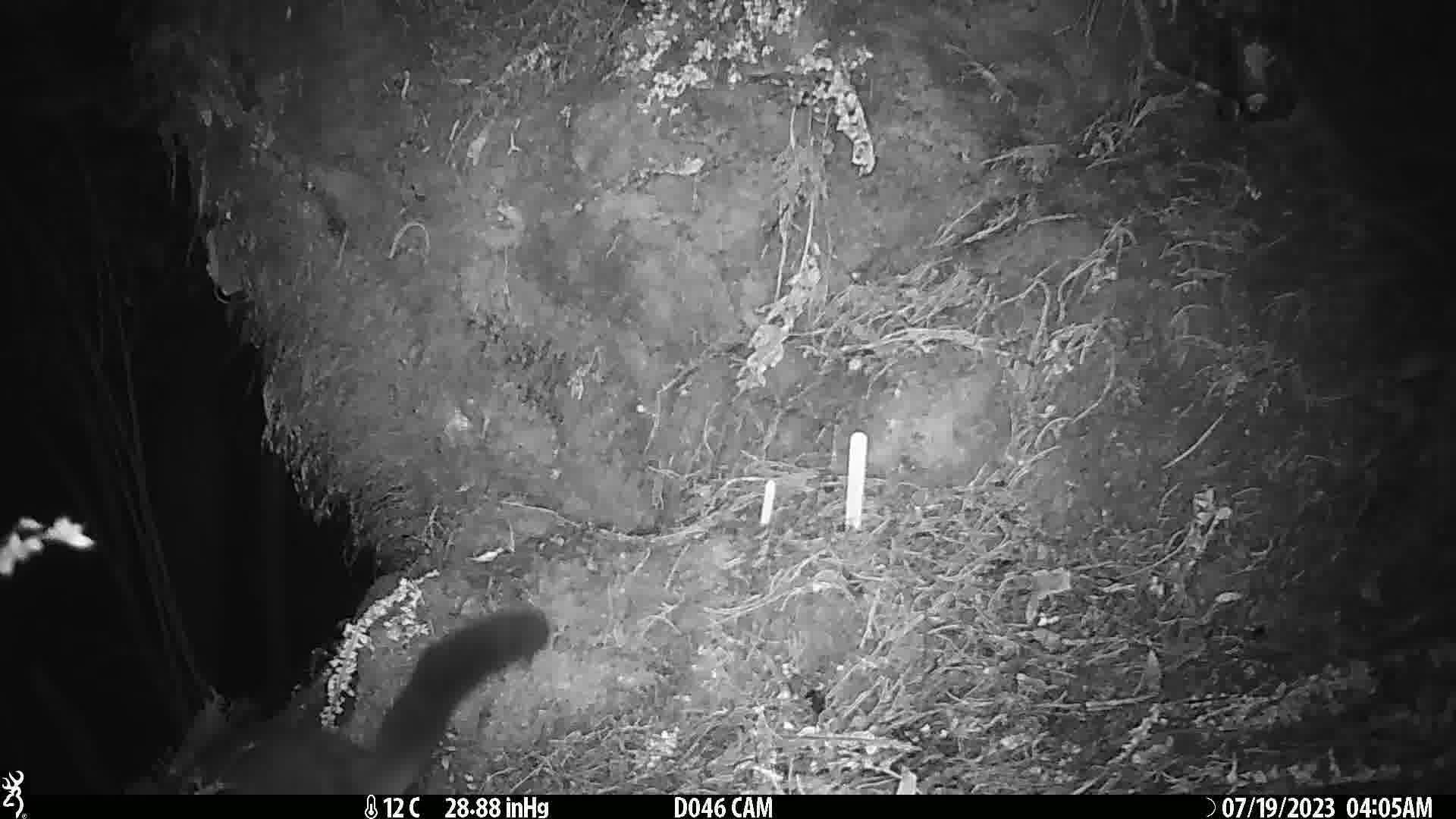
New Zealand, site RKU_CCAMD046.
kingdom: Animalia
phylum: Chordata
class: Mammalia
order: Diprotodontia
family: Phalangeridae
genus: Trichosurus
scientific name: Trichosurus vulpecula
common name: common brushtail possum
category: possum